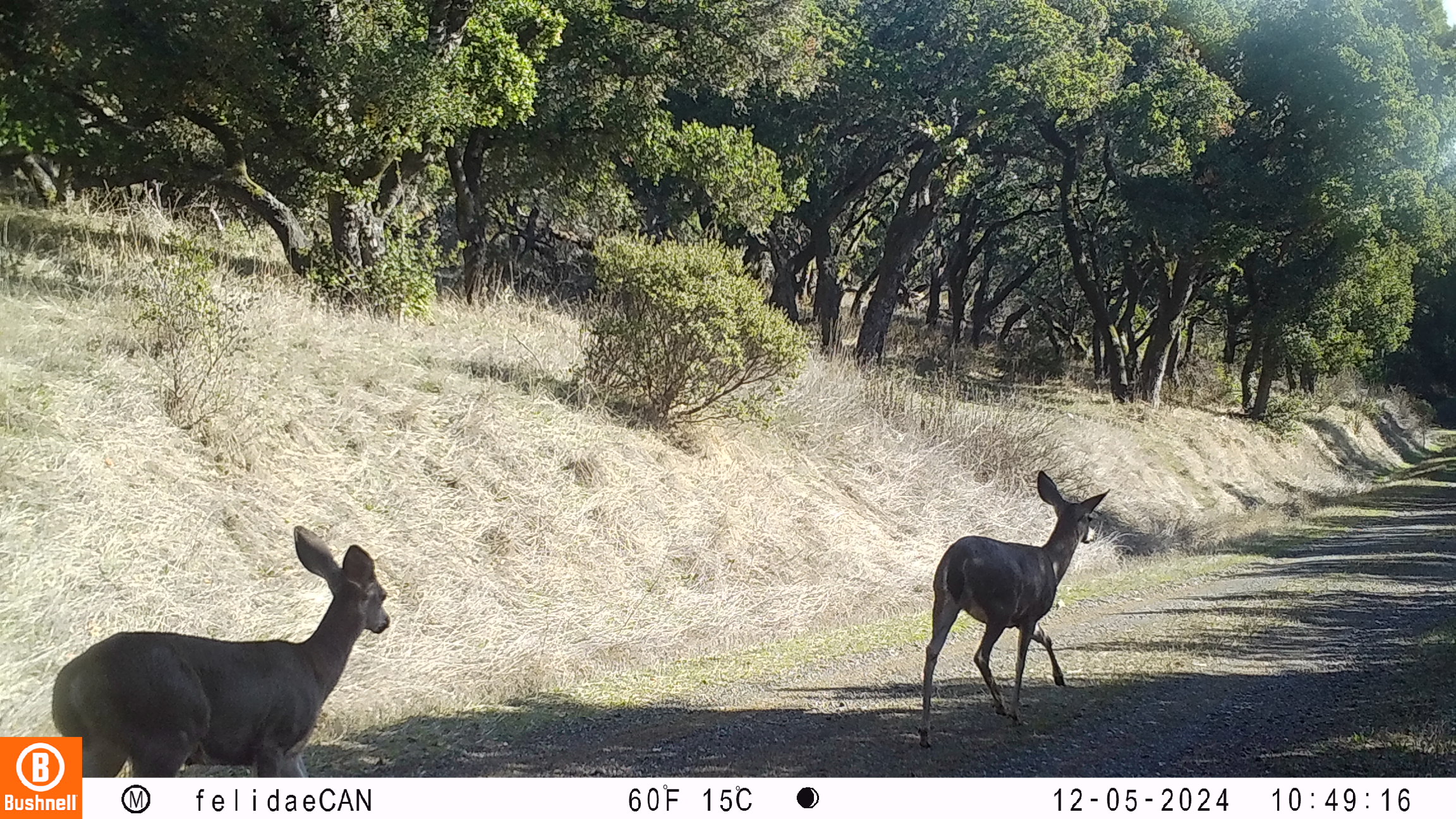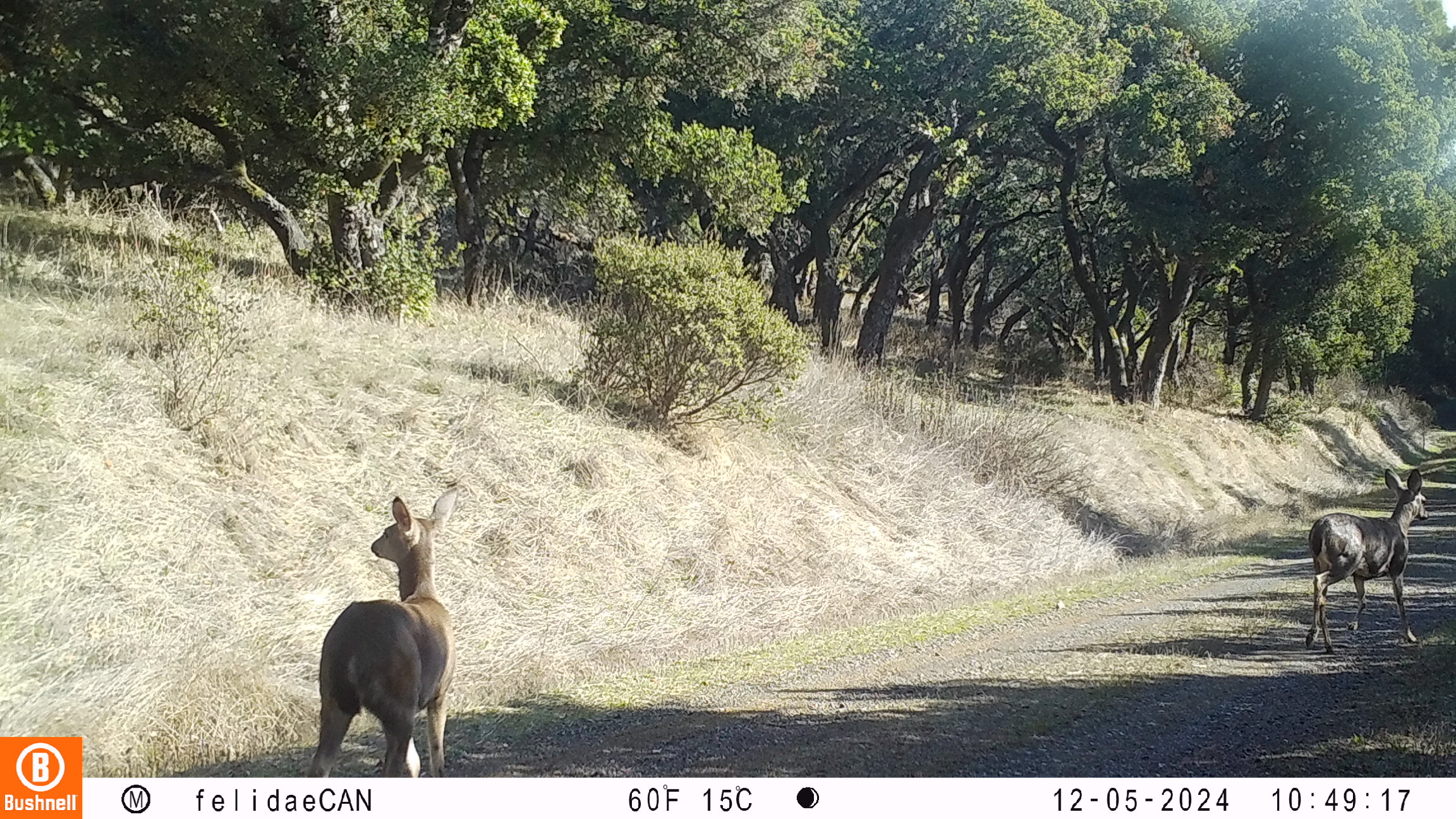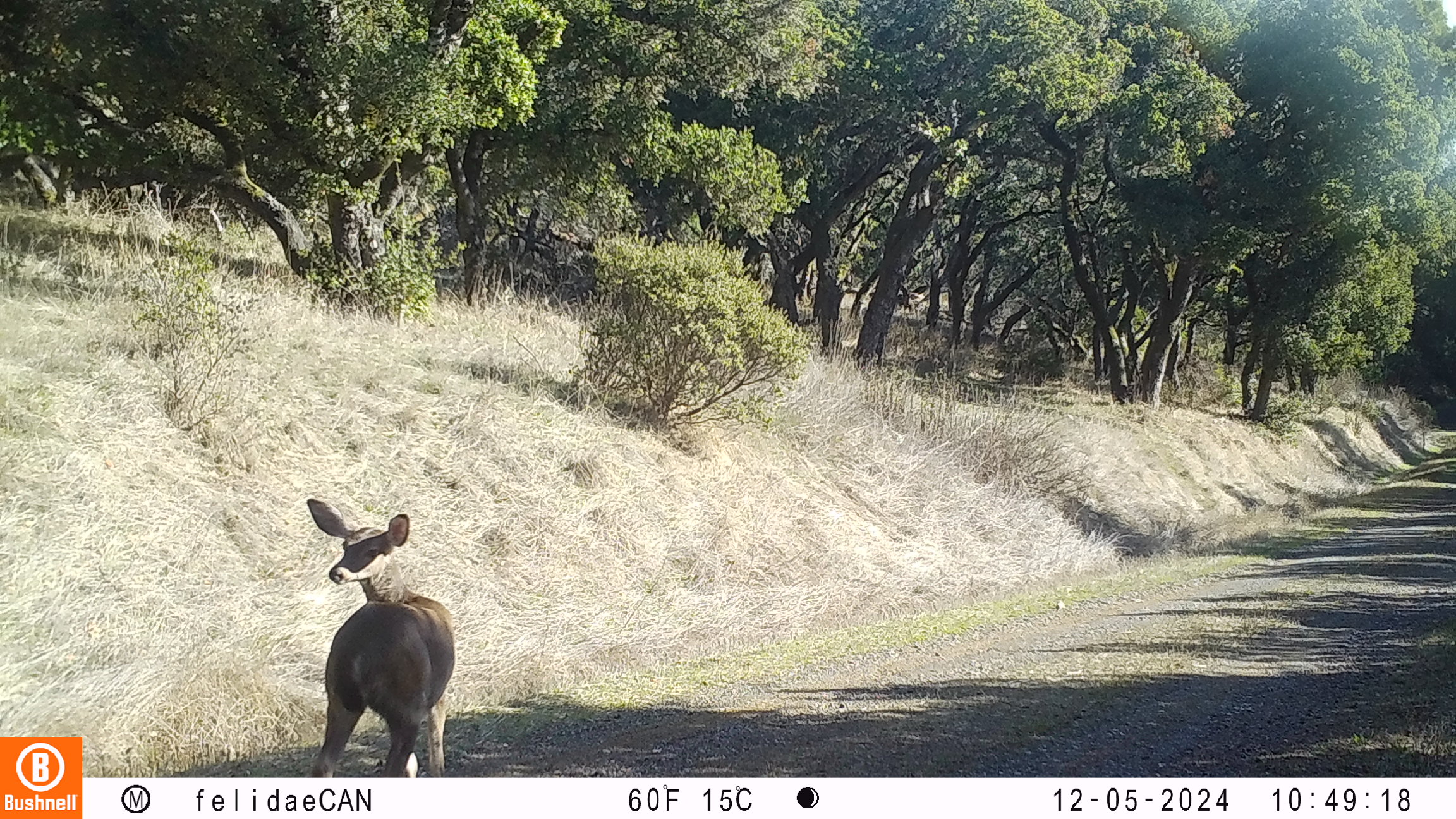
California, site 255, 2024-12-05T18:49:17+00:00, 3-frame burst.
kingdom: Animalia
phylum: Chordata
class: Mammalia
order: Artiodactyla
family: Cervidae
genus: Odocoileus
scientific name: Odocoileus hemionus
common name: mule deer